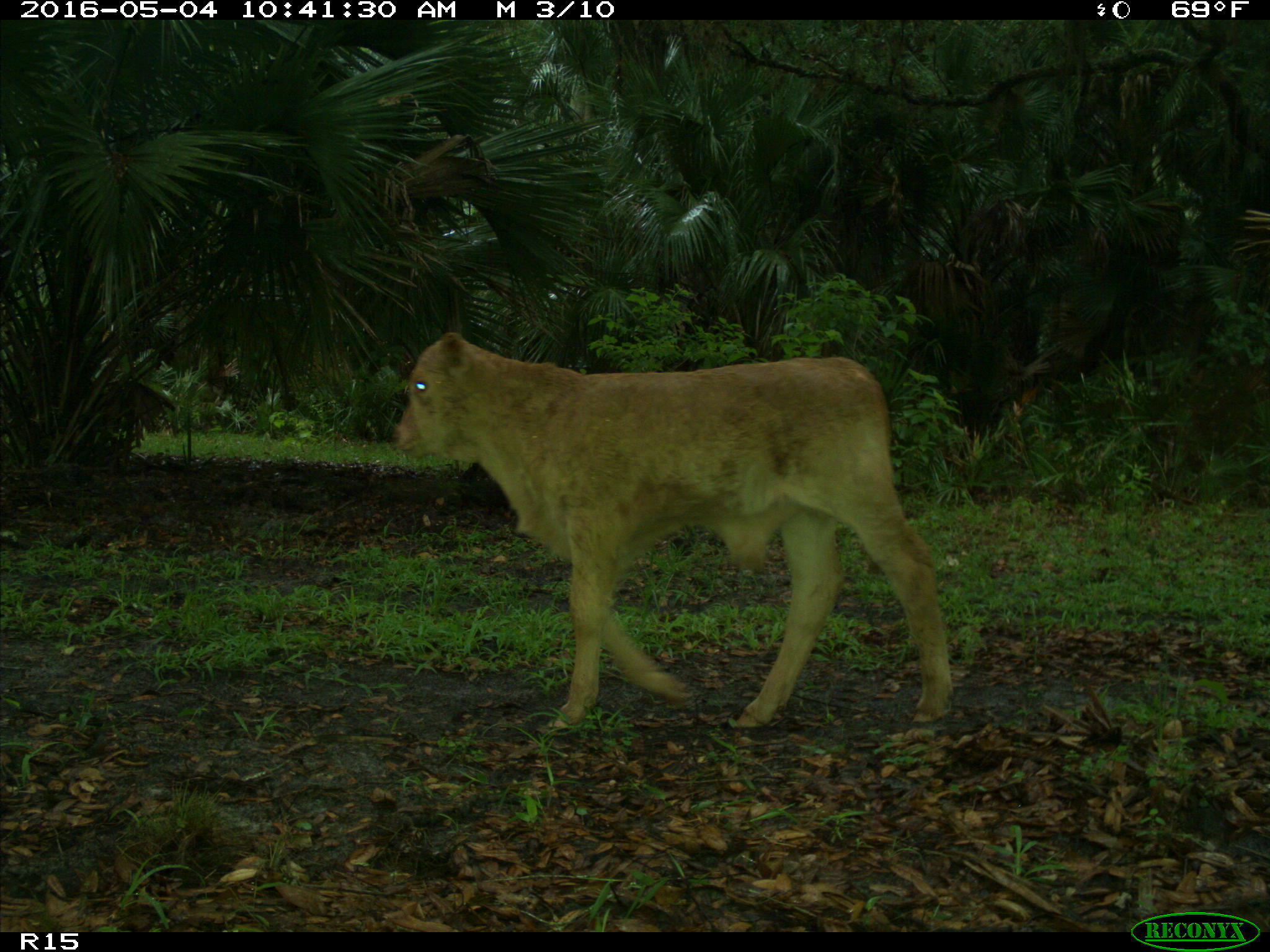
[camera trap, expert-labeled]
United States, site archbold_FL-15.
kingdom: Animalia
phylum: Chordata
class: Mammalia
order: Artiodactyla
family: Bovidae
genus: Bos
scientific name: Bos taurus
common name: domestic cow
Bos taurus (domestic cow).